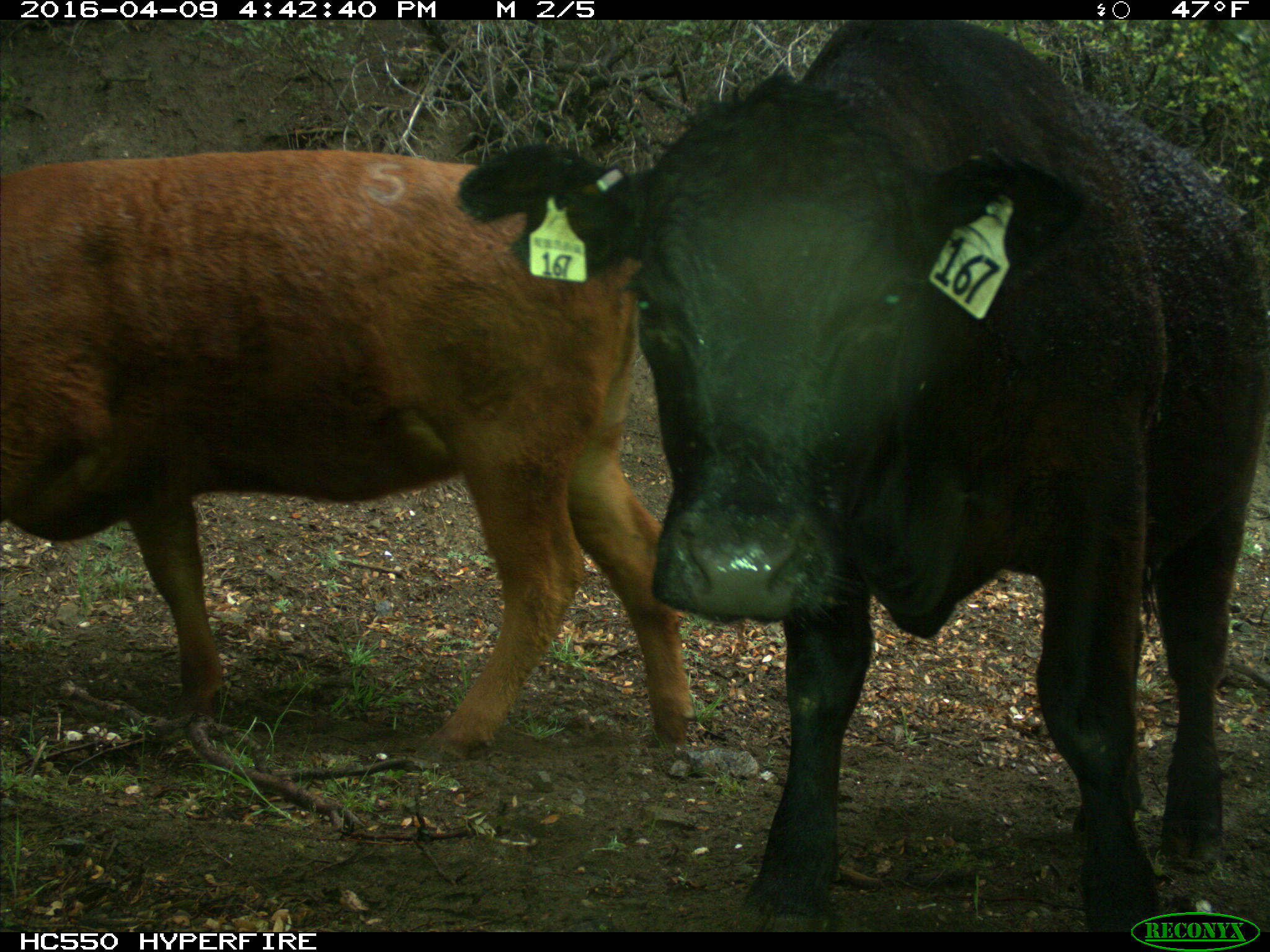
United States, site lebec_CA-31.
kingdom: Animalia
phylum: Chordata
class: Mammalia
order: Artiodactyla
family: Bovidae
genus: Bos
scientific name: Bos taurus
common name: domestic cow